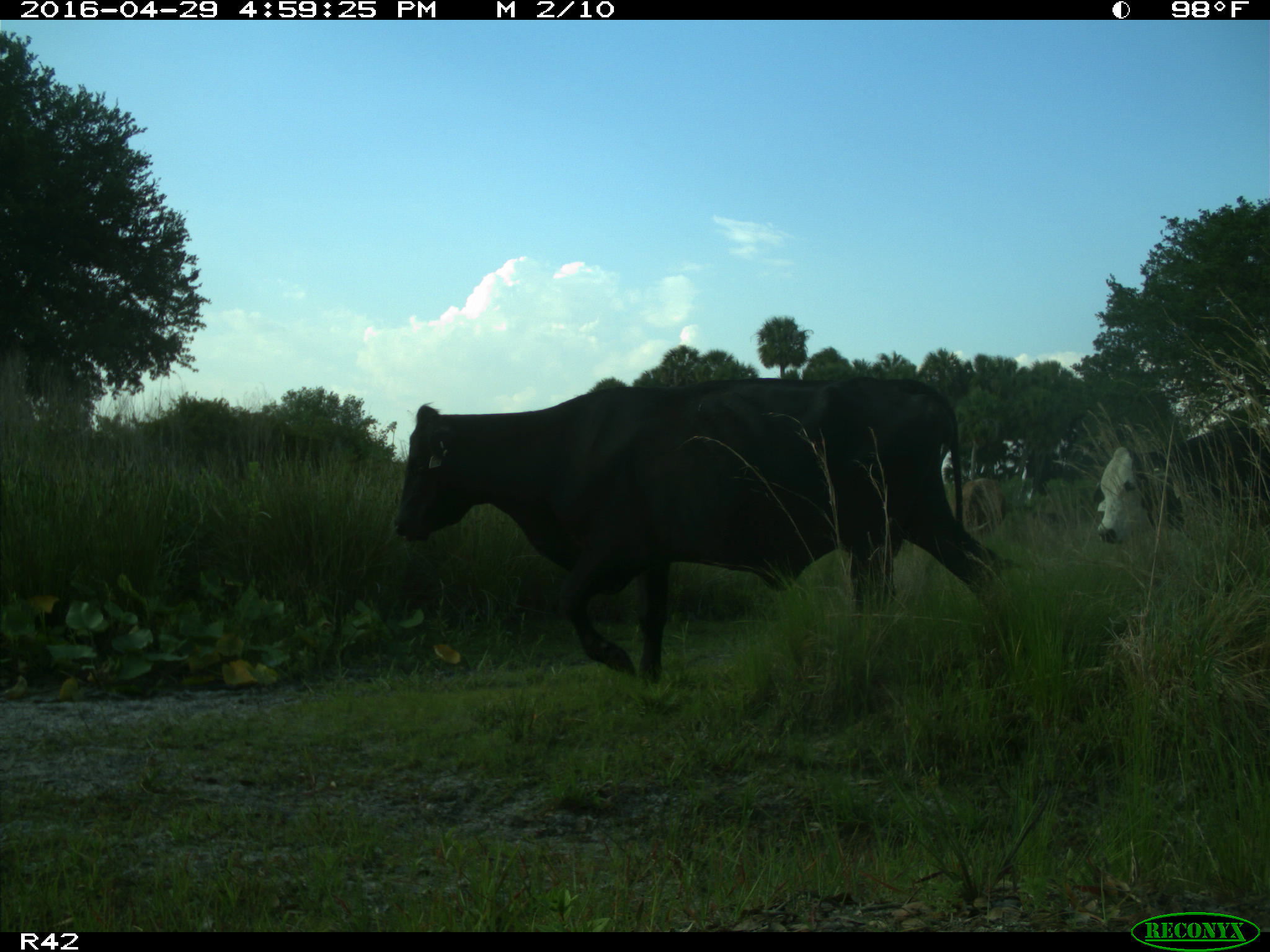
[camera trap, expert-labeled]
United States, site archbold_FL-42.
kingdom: Animalia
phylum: Chordata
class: Mammalia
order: Artiodactyla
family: Bovidae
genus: Bos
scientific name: Bos taurus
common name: domestic cow